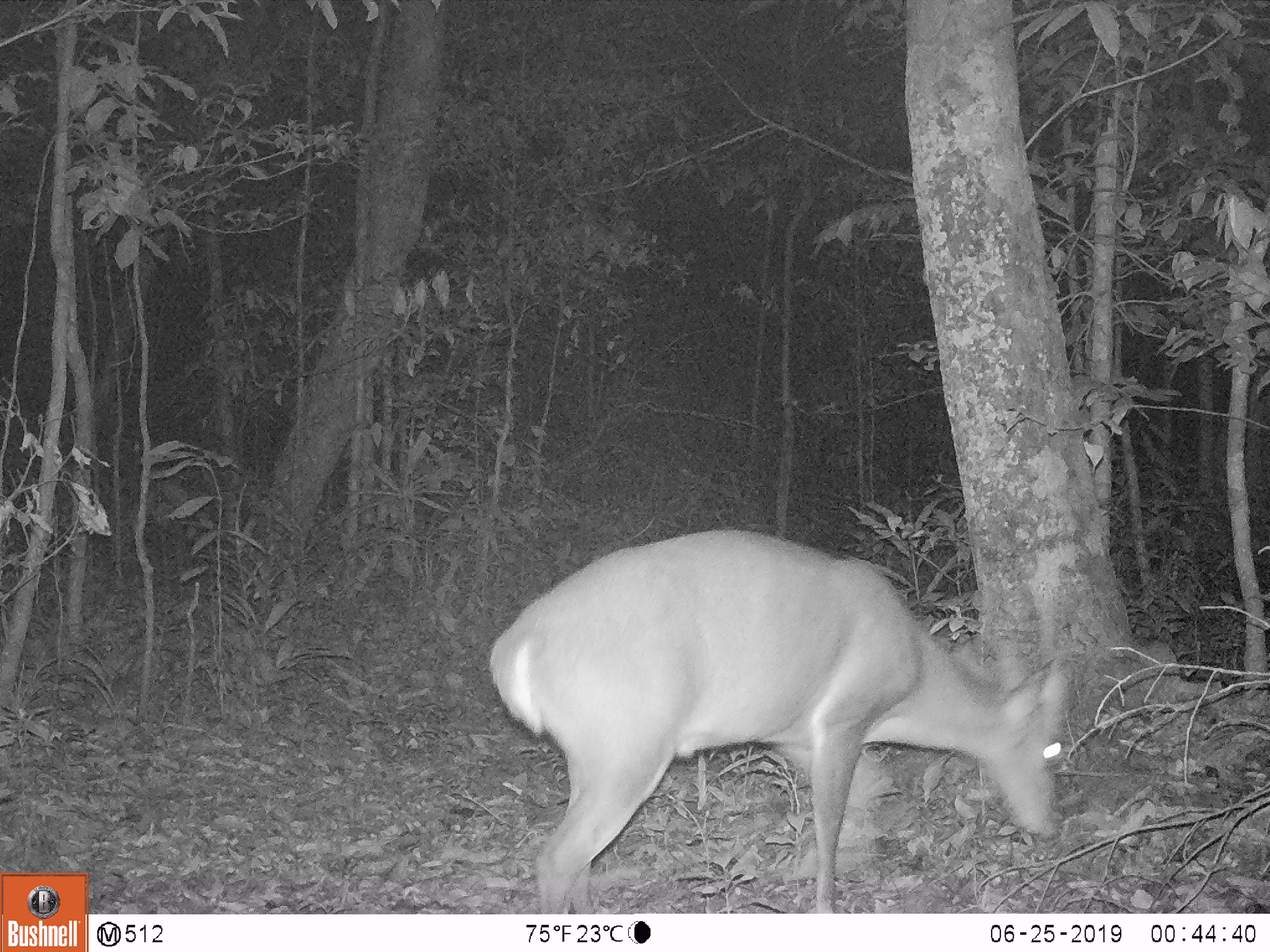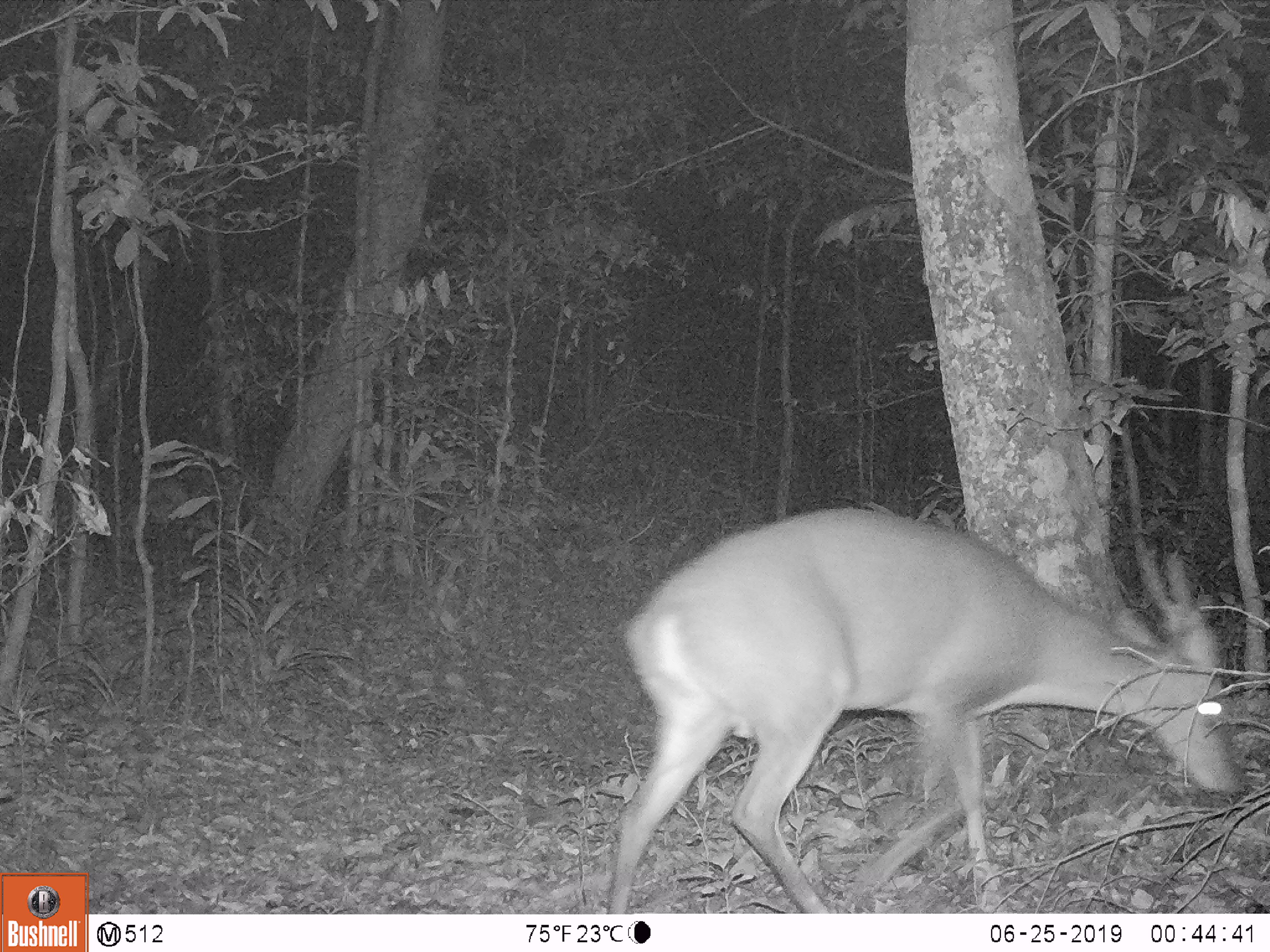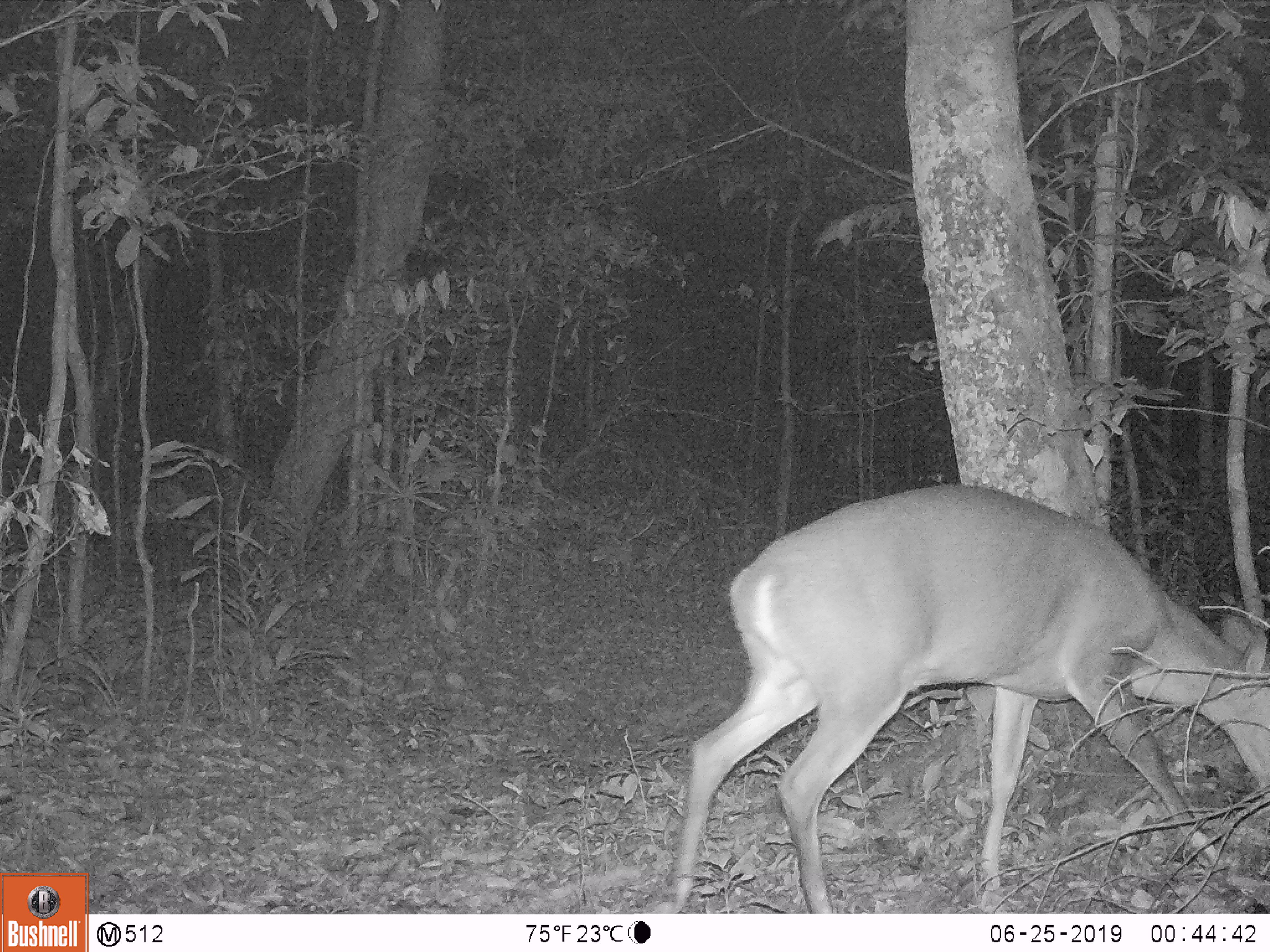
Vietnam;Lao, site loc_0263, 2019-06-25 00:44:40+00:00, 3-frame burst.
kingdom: Animalia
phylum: Chordata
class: Mammalia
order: Artiodactyla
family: Cervidae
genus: Muntiacus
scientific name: Muntiacus vuquangensis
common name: large-antlered muntjac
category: large antlered muntjac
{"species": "large antlered muntjac (large-antlered muntjac) (Muntiacus vuquangensis)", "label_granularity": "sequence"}